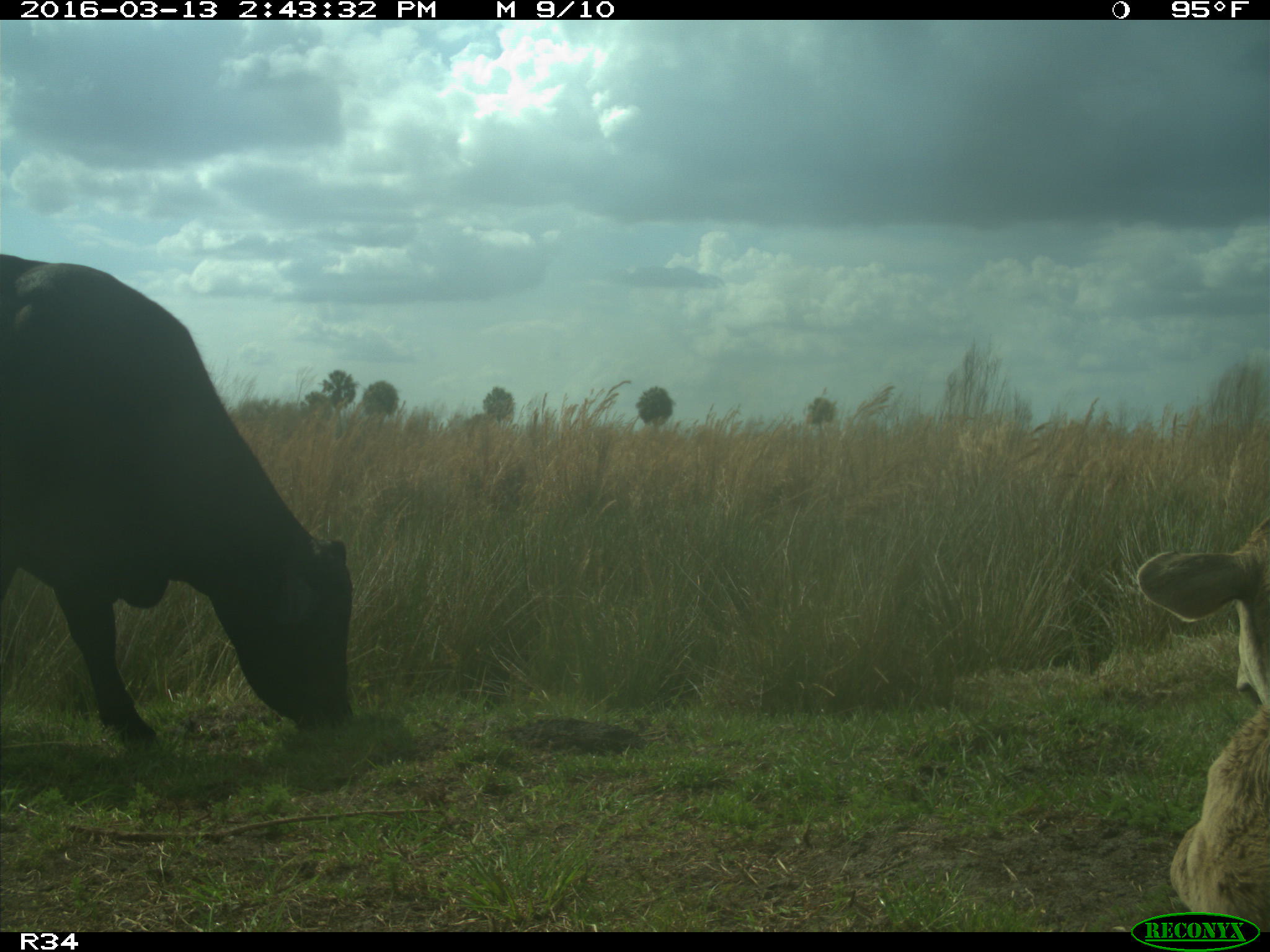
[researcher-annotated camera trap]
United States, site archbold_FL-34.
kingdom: Animalia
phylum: Chordata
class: Mammalia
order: Artiodactyla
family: Bovidae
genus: Bos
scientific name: Bos taurus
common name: domestic cow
Bos taurus (domestic cow).